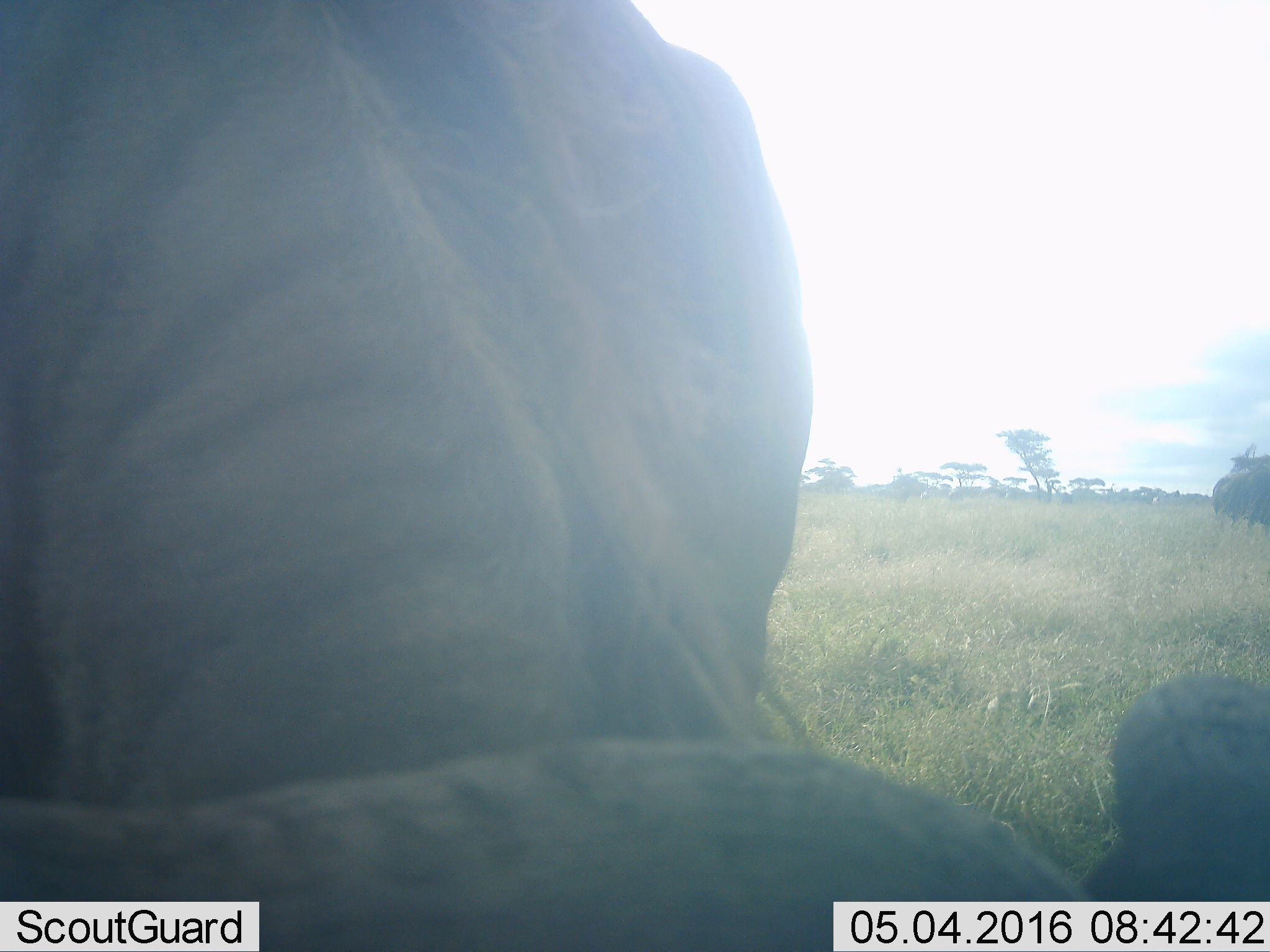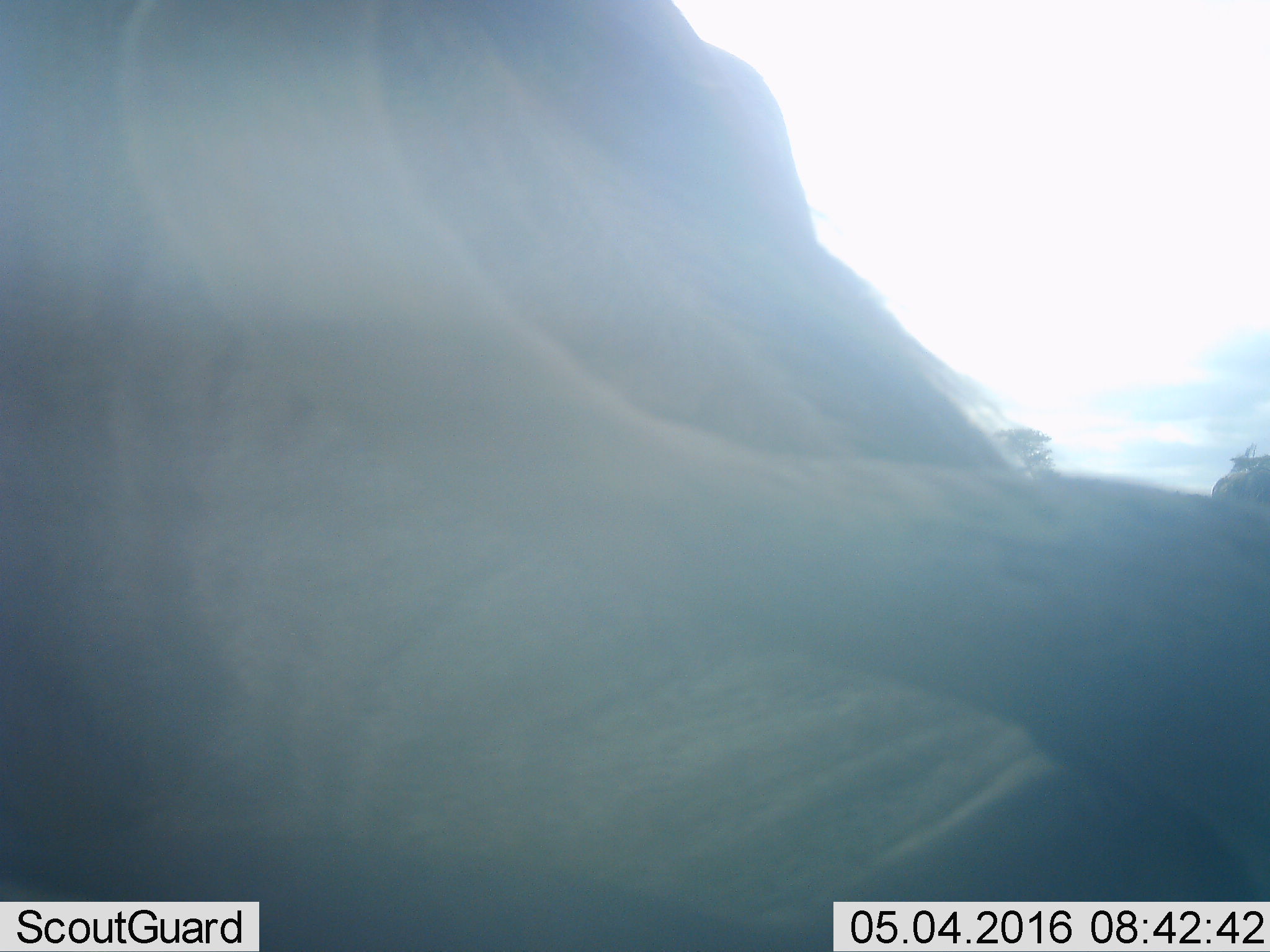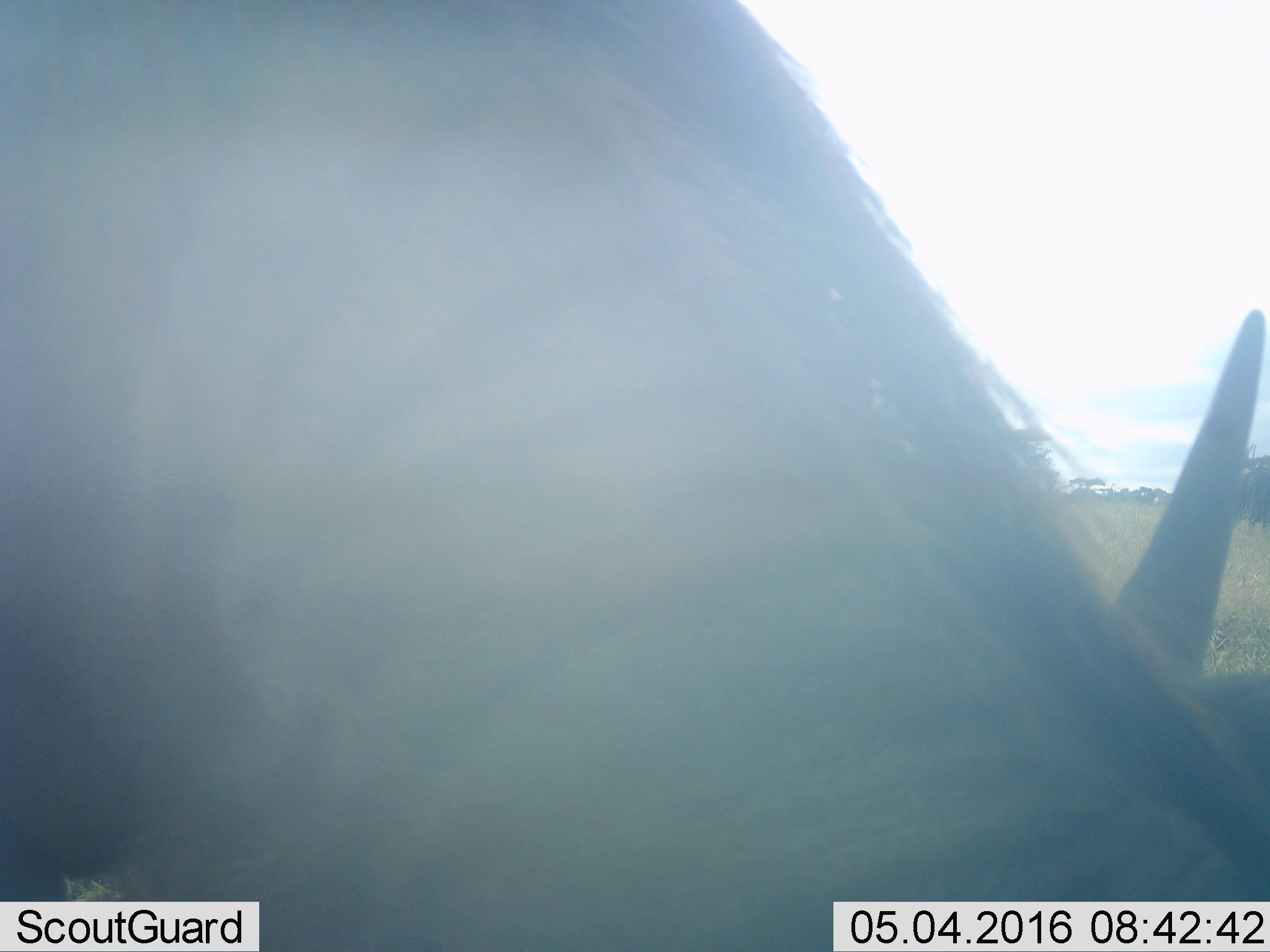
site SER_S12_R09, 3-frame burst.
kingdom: Animalia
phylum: Chordata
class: Mammalia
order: Artiodactyla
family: Bovidae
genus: Connochaetes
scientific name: Connochaetes taurinus taurinus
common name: blue wildebeest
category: wildebeestblue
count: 8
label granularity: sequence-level